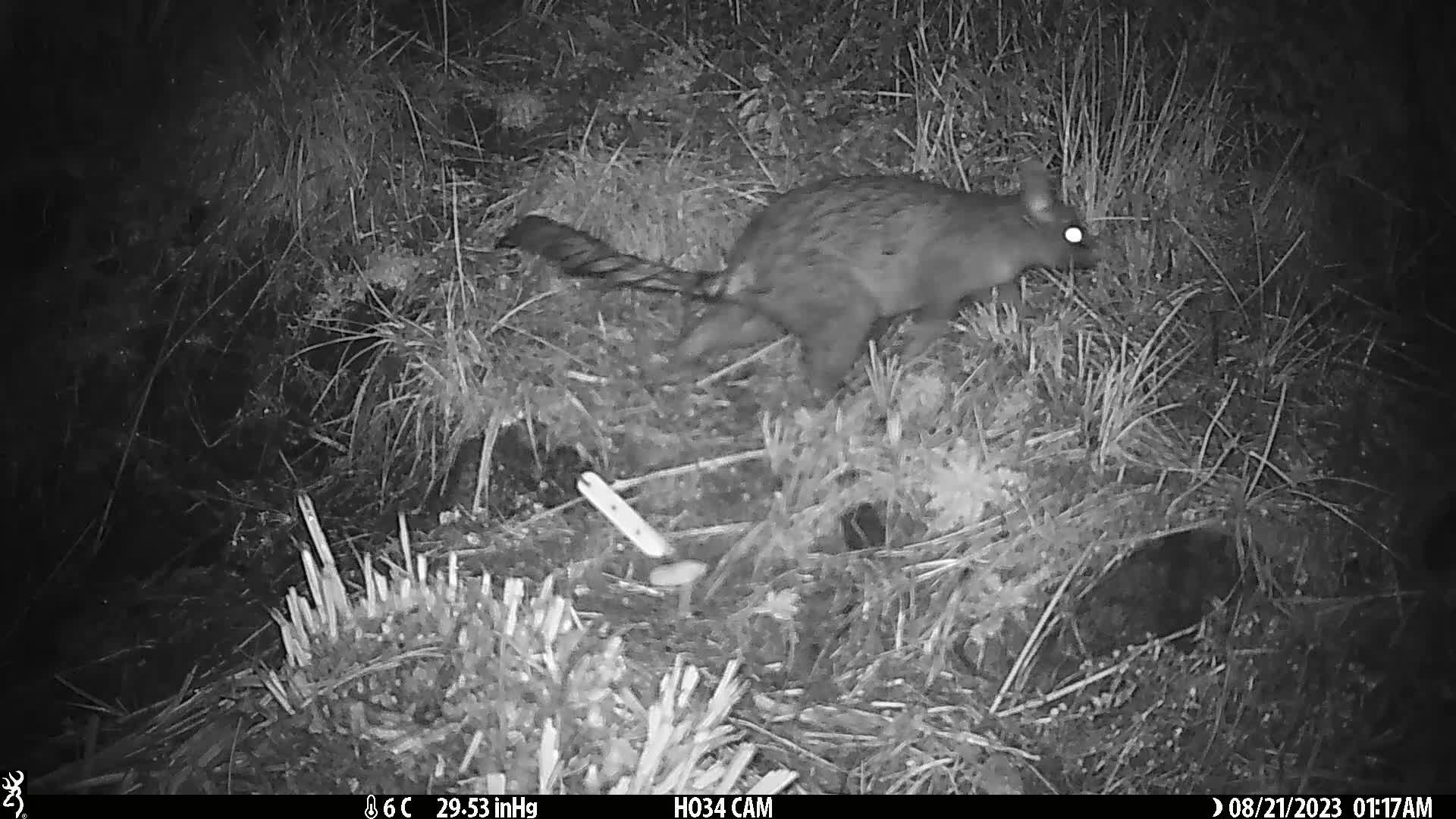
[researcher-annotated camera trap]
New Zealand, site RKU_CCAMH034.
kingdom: Animalia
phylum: Chordata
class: Mammalia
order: Diprotodontia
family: Phalangeridae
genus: Trichosurus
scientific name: Trichosurus vulpecula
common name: common brushtail possum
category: possum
Possum (common brushtail possum) (Trichosurus vulpecula).